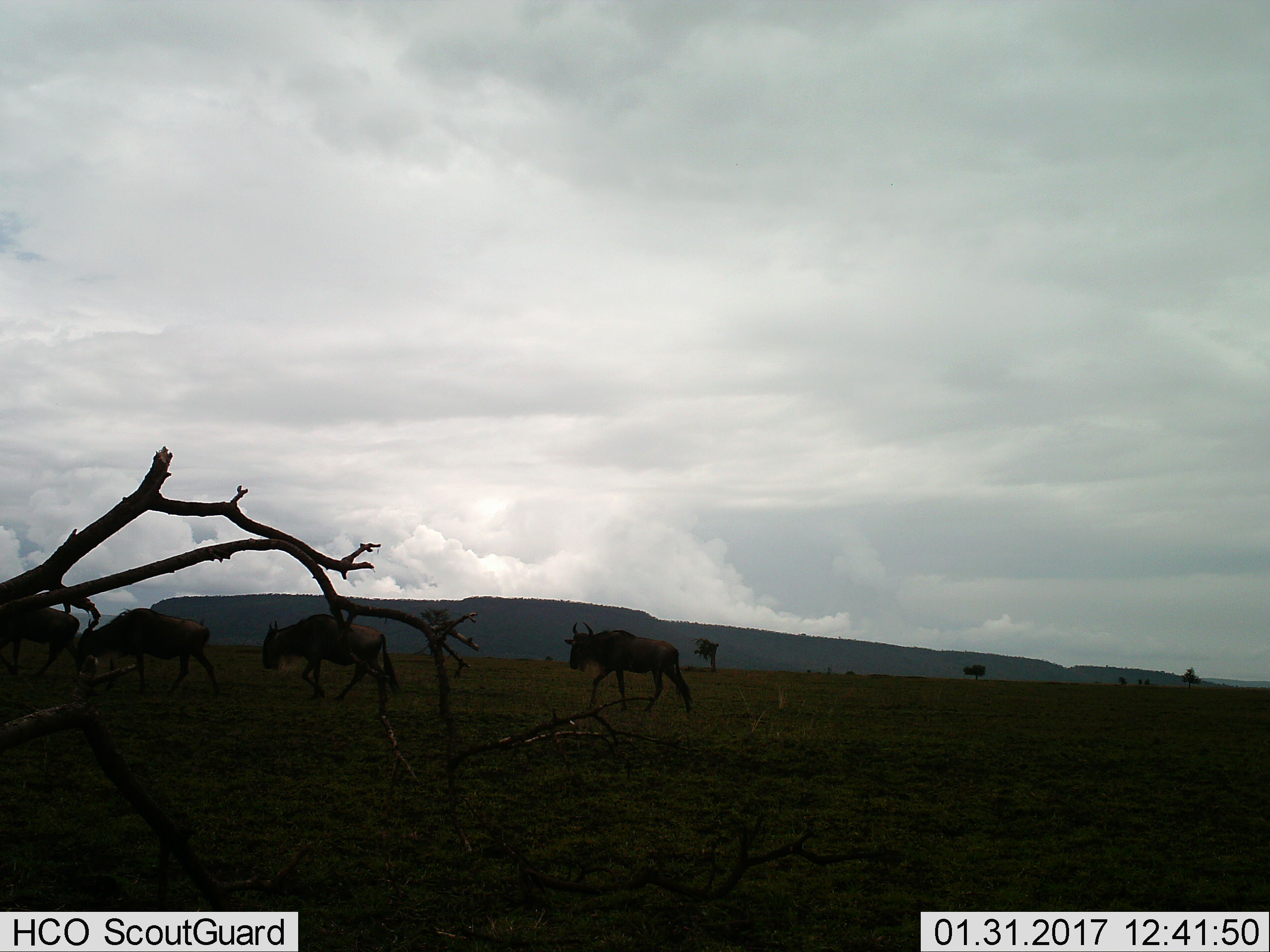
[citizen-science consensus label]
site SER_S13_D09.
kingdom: Animalia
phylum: Chordata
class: Mammalia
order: Artiodactyla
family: Bovidae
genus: Connochaetes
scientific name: Connochaetes taurinus taurinus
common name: blue wildebeest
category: wildebeestblue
Wildebeestblue (blue wildebeest) (Connochaetes taurinus taurinus), count 4. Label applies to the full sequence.